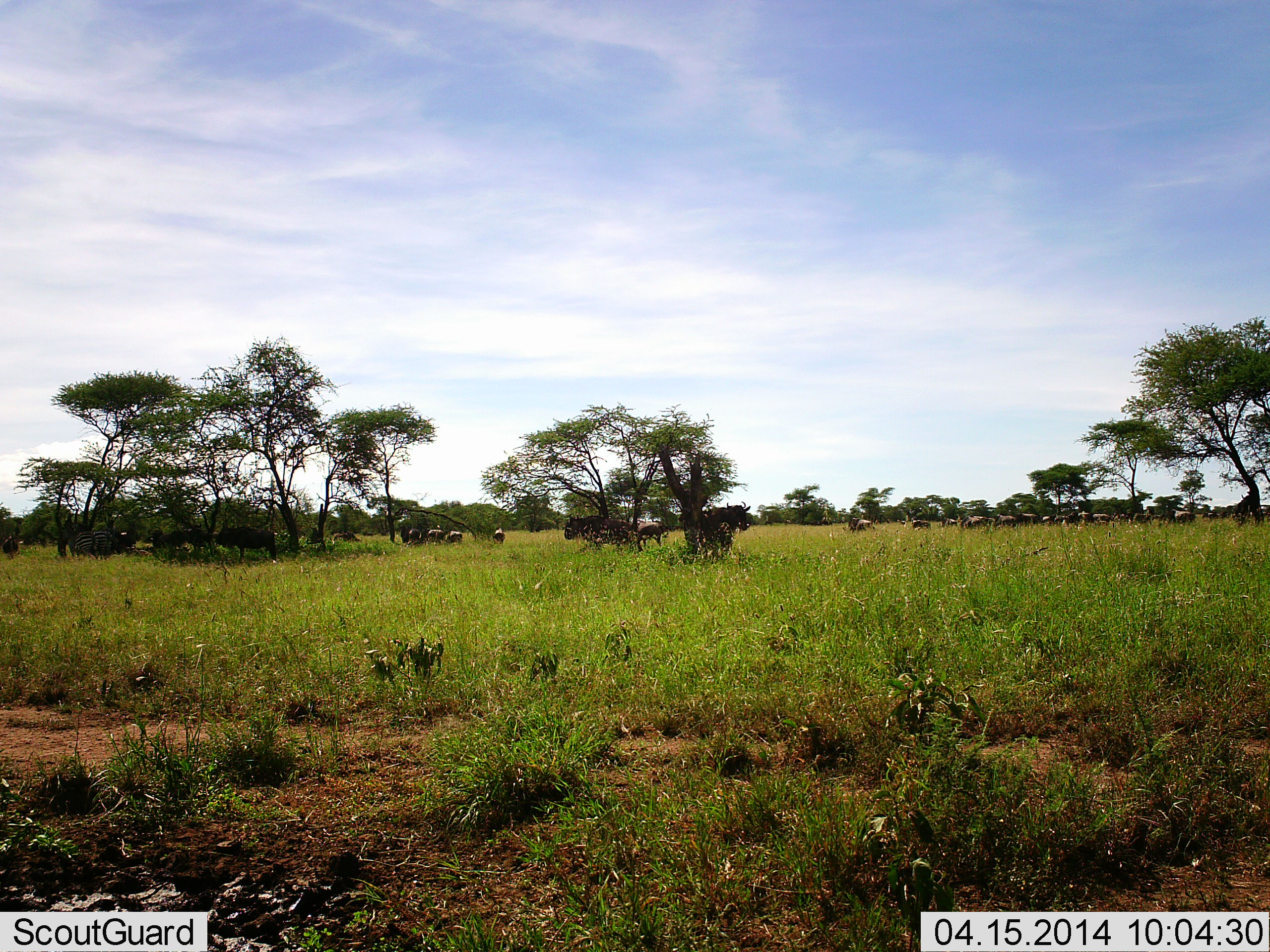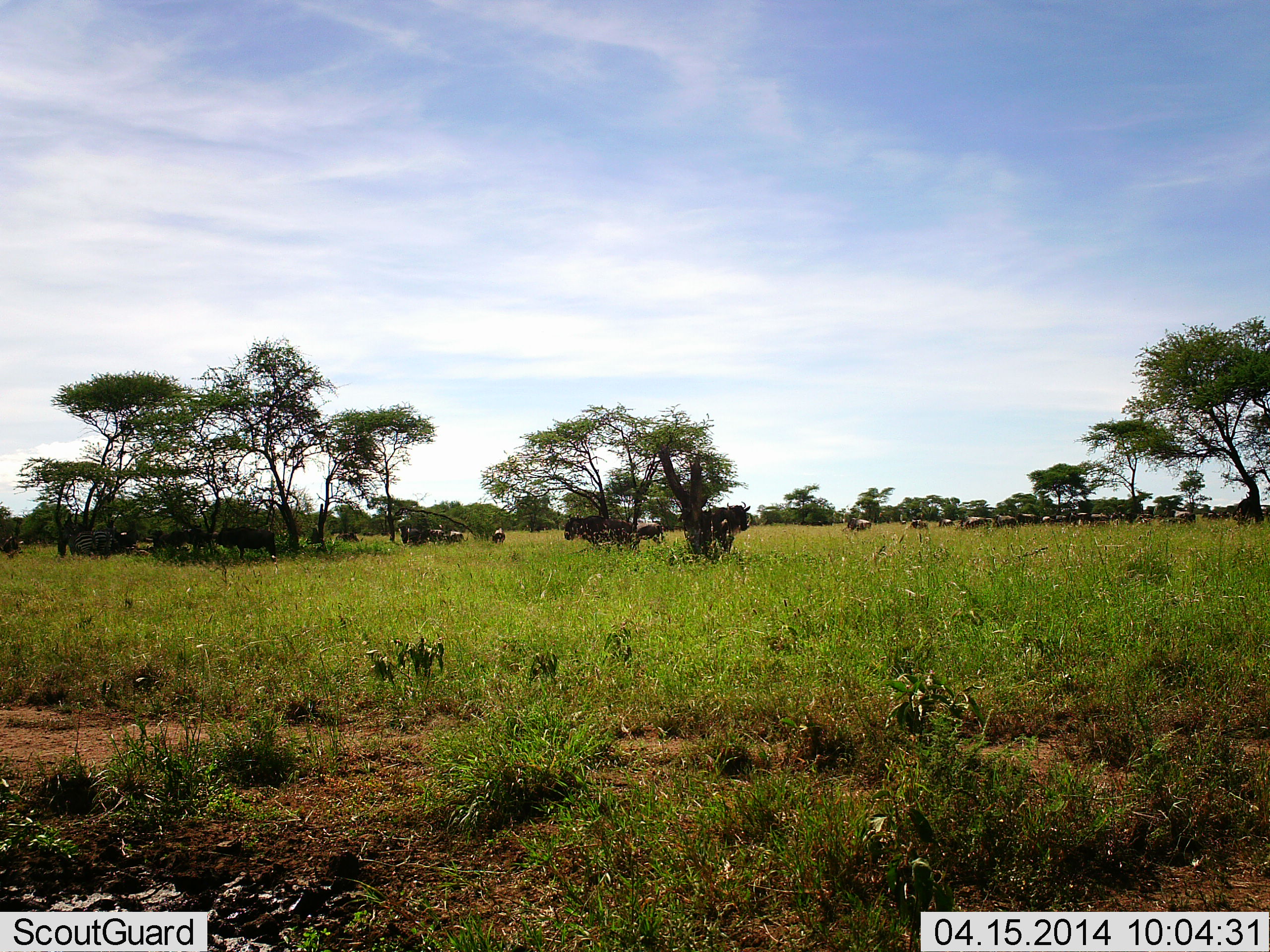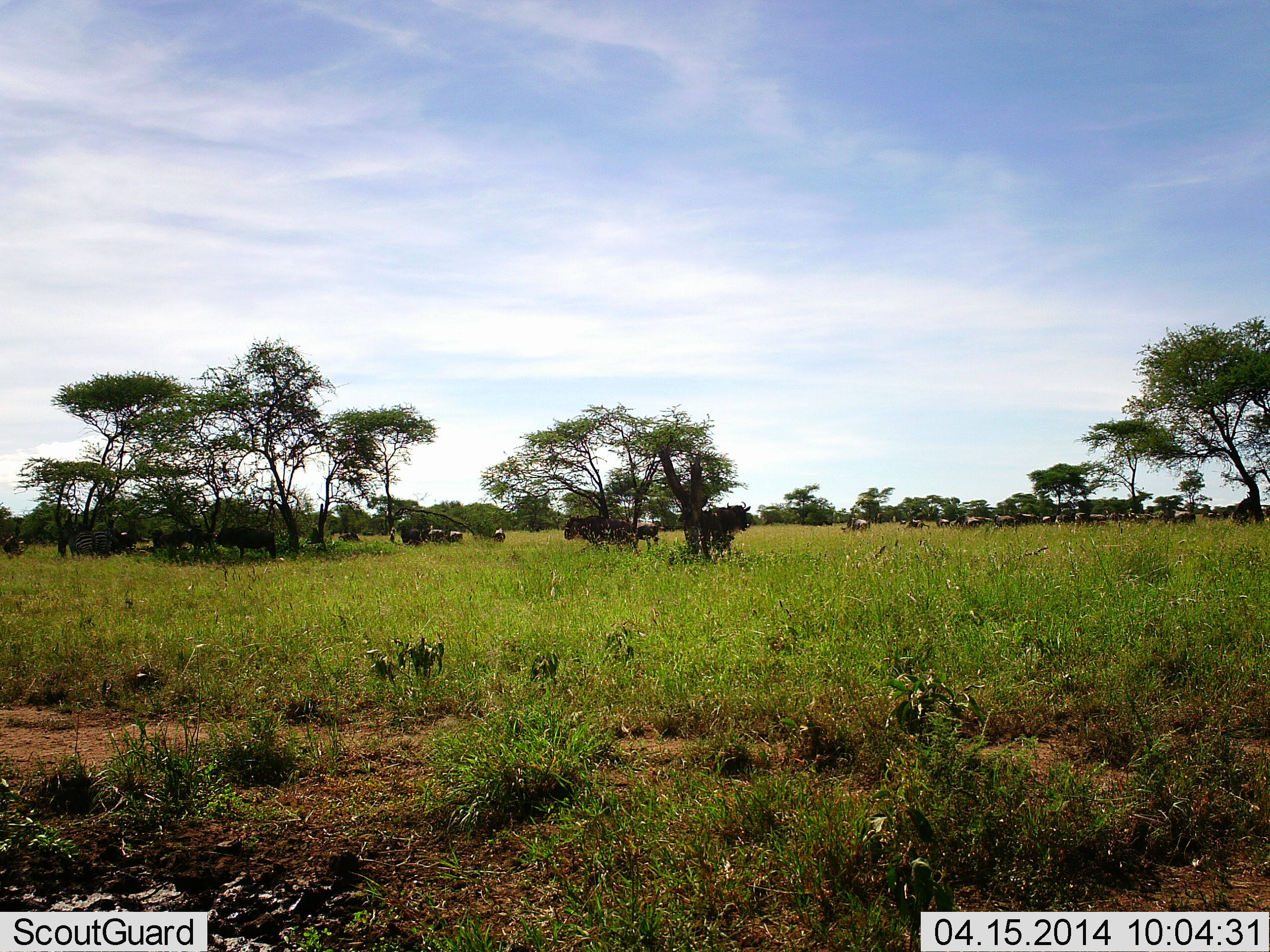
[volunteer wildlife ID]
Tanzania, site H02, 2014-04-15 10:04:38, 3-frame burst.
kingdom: Animalia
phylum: Chordata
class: Mammalia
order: Artiodactyla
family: Bovidae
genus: Connochaetes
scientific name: Connochaetes taurinus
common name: blue wildebeest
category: wildebeest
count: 11-50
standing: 80%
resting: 20%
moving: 60%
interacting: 0%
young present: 0%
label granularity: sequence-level